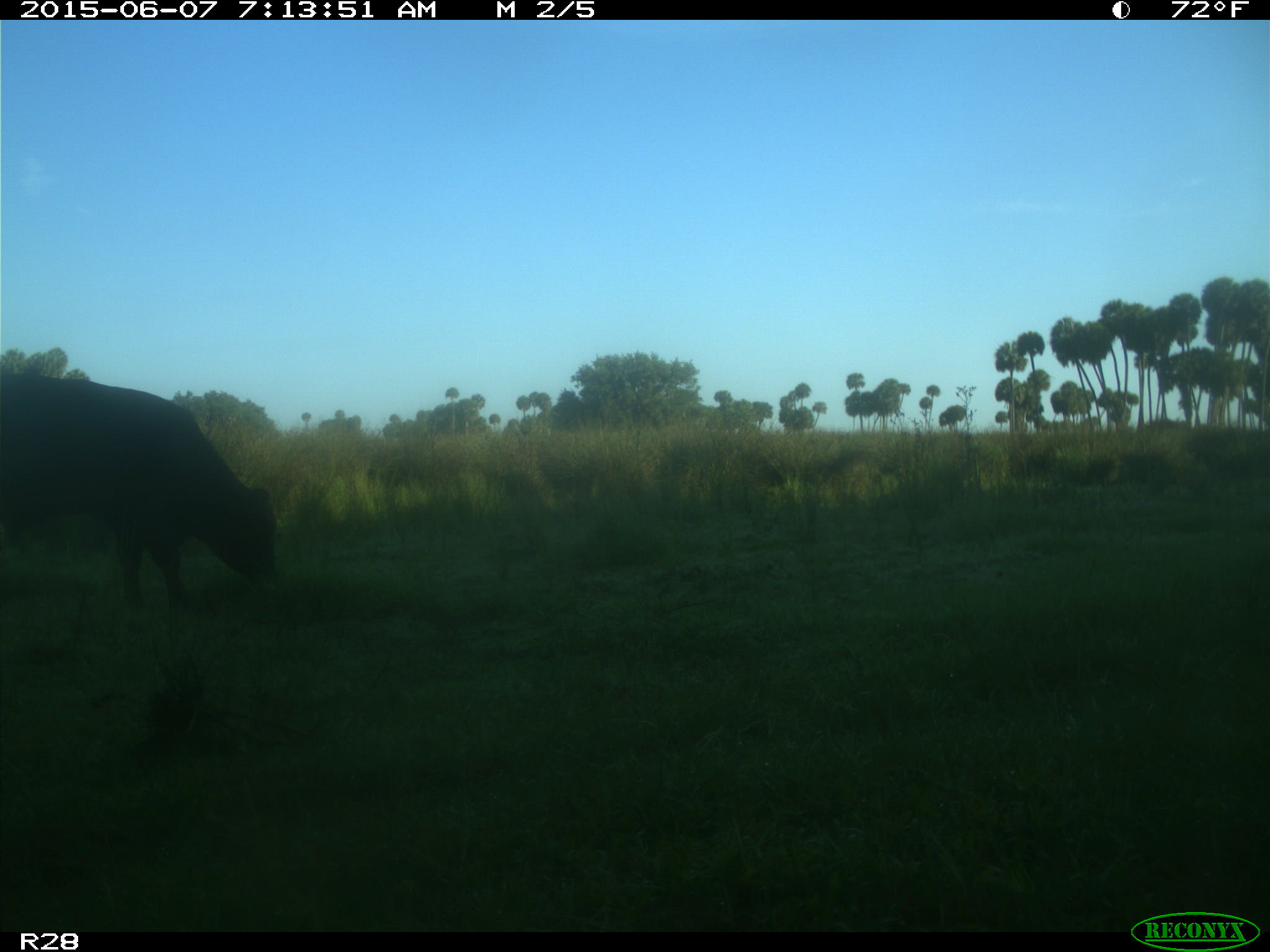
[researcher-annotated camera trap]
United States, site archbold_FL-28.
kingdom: Animalia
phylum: Chordata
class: Mammalia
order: Artiodactyla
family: Bovidae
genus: Bos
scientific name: Bos taurus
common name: domestic cow